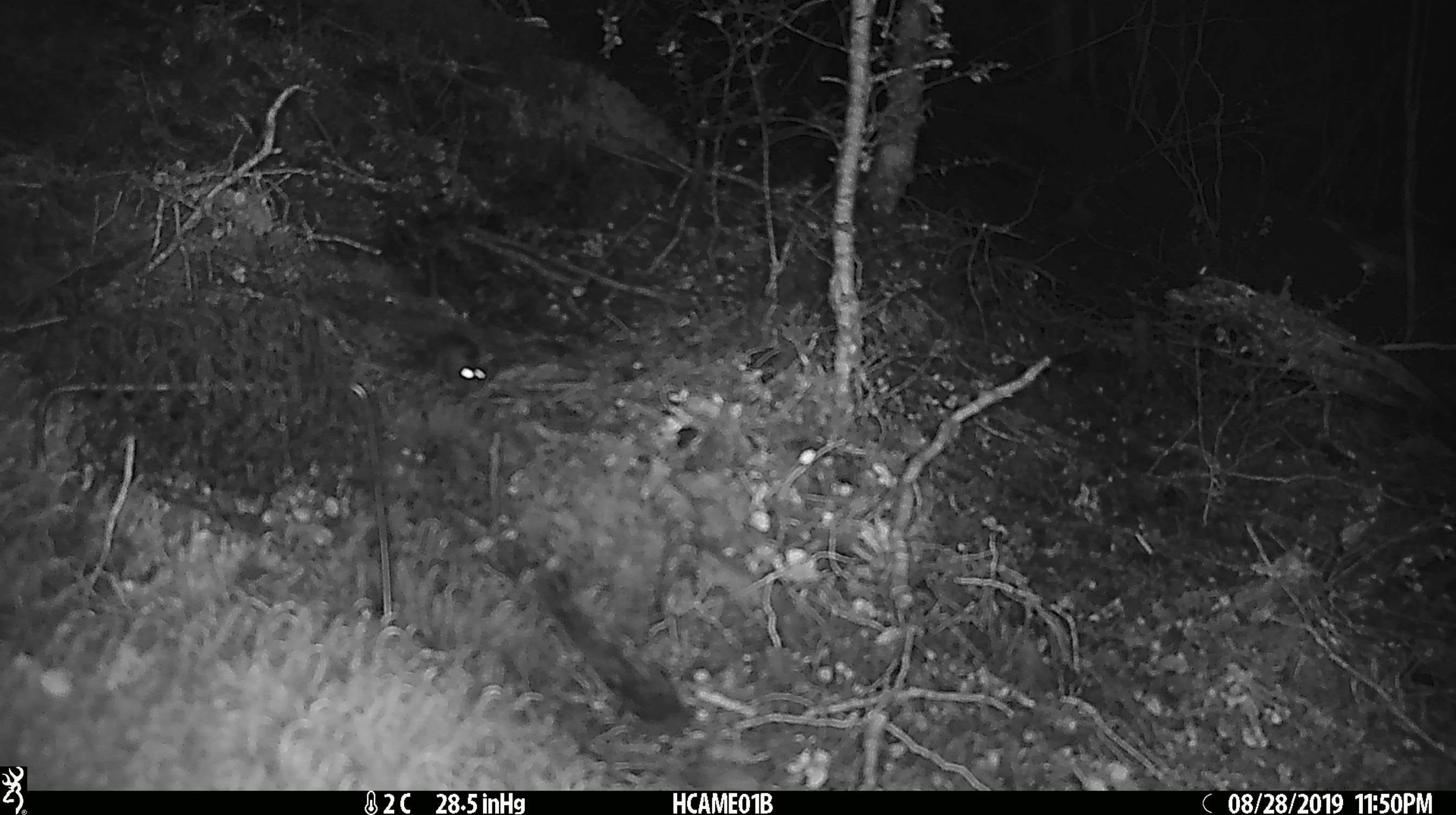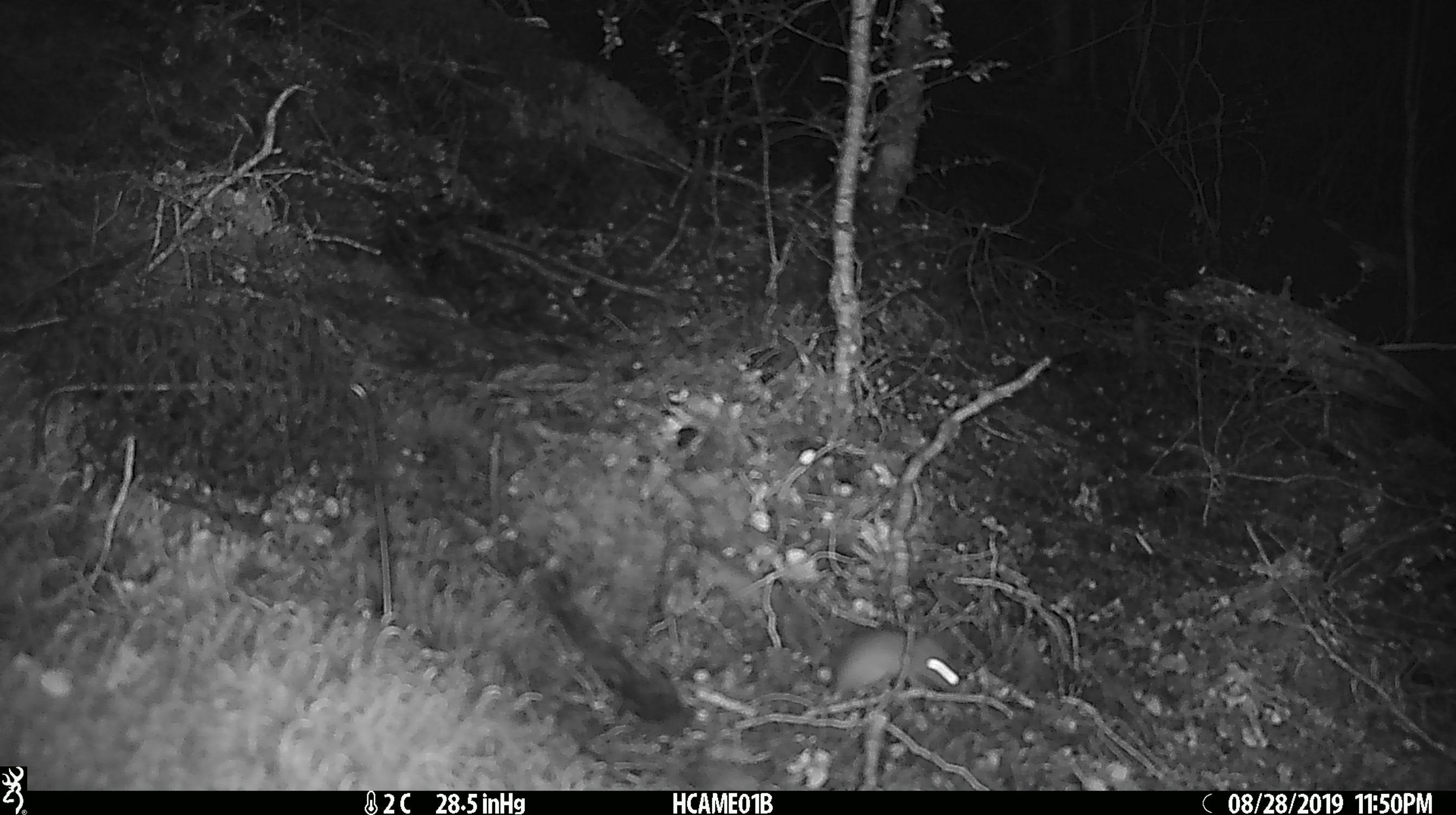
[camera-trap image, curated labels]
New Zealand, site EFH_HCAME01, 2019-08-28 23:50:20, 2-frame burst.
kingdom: Animalia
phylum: Chordata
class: Mammalia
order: Rodentia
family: Muridae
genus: Mus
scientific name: Mus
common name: mouse